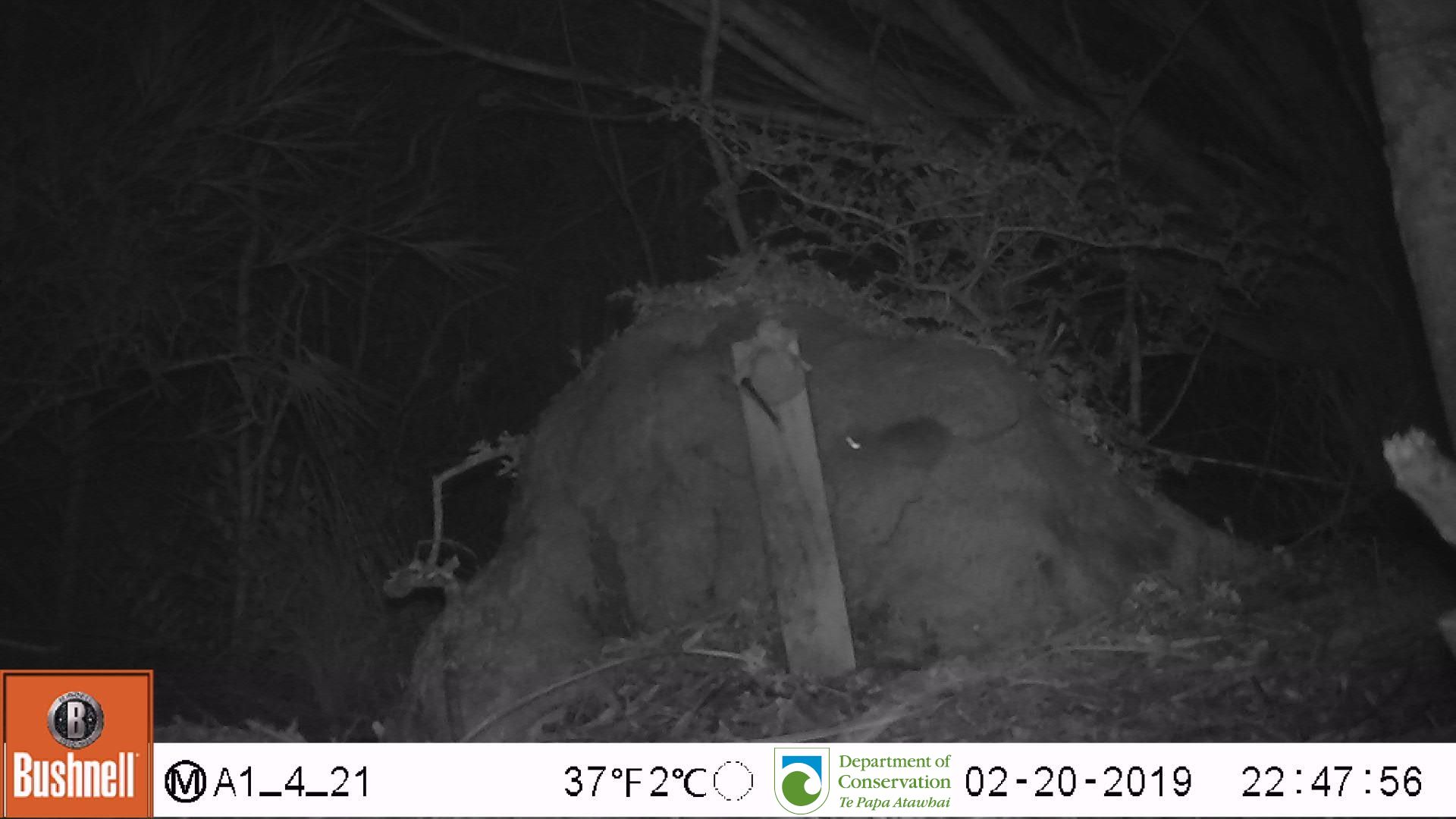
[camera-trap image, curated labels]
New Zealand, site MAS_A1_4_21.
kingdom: Animalia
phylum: Chordata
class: Mammalia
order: Rodentia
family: Muridae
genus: Mus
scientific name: Mus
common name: mouse